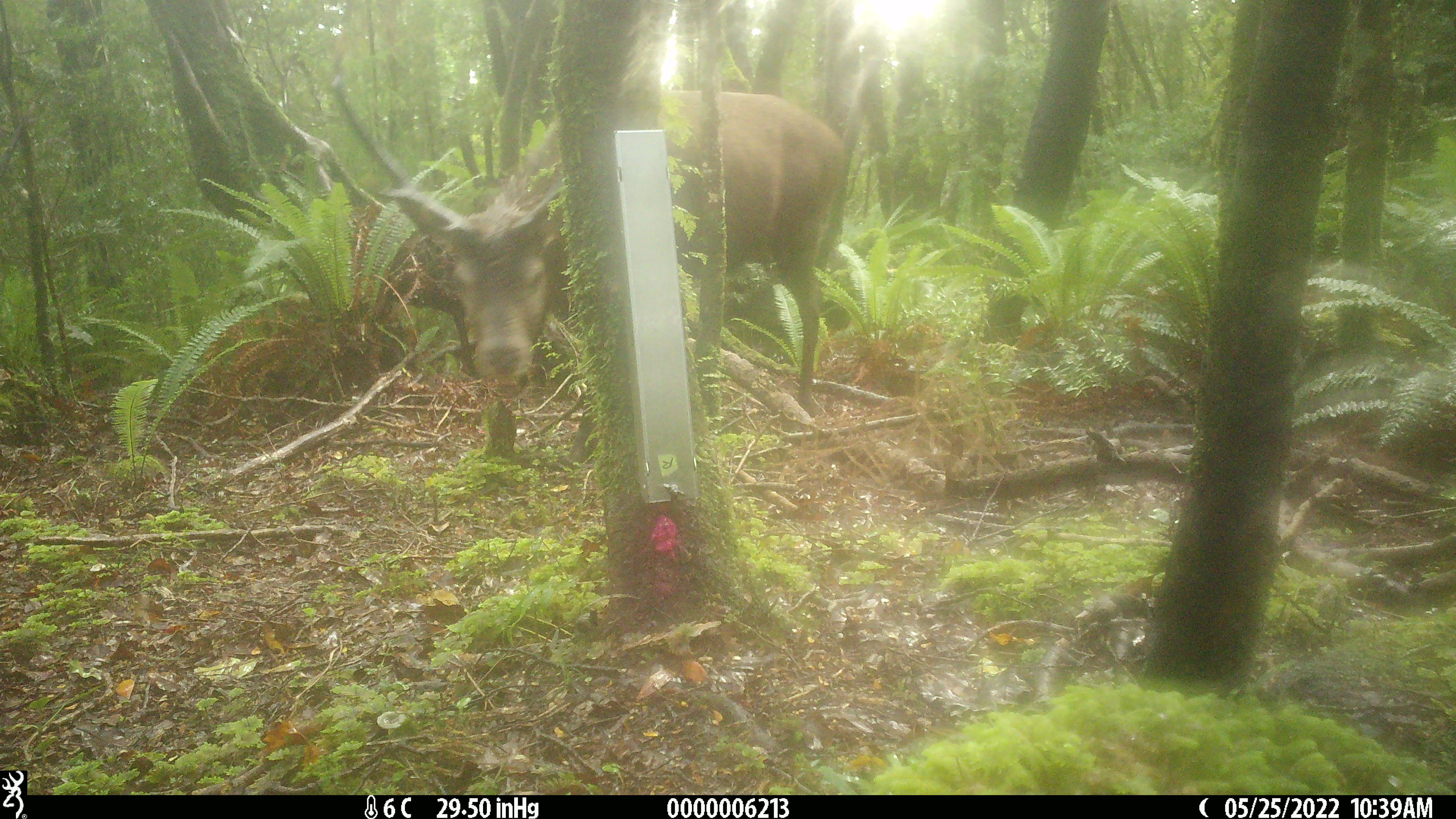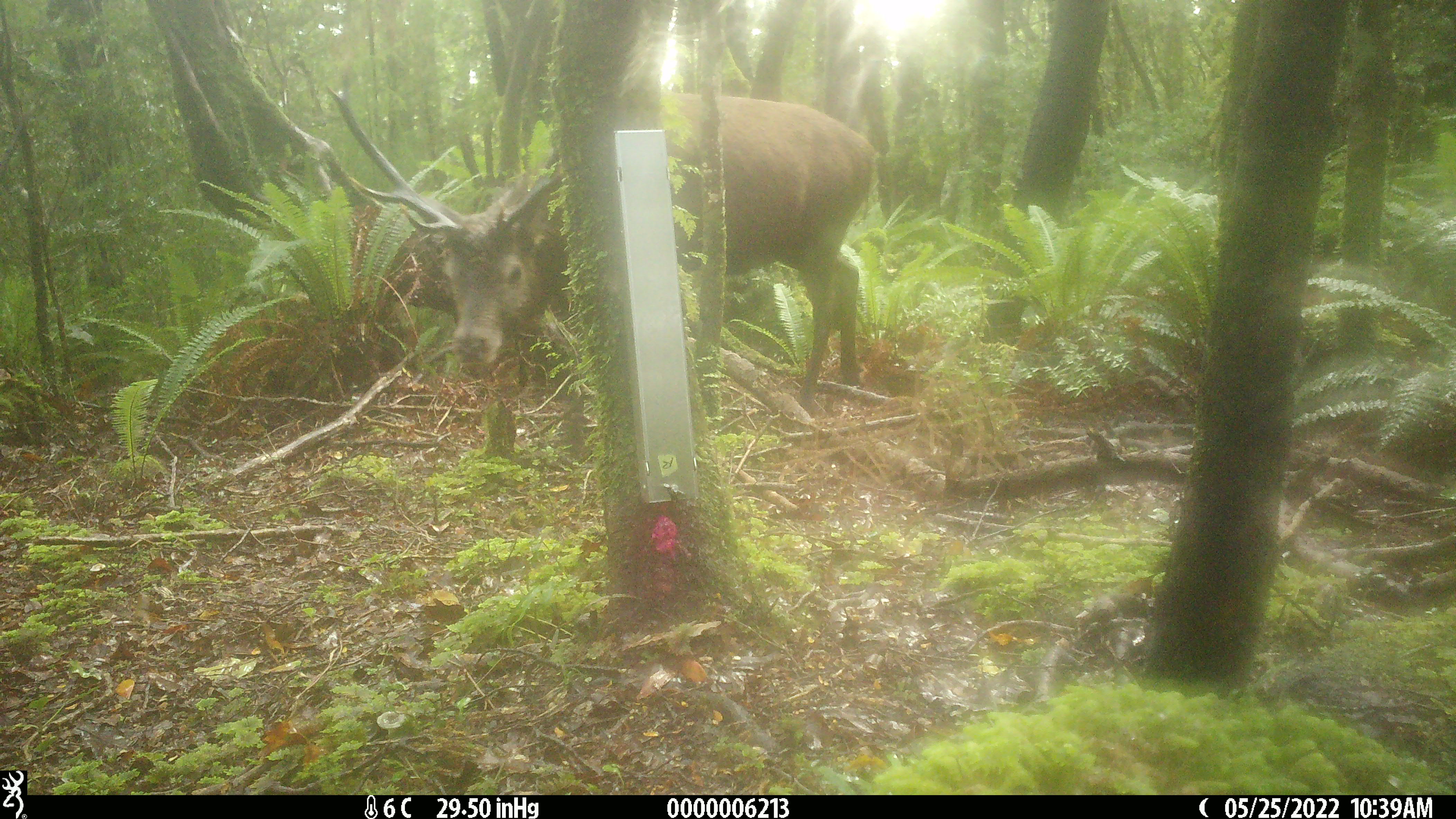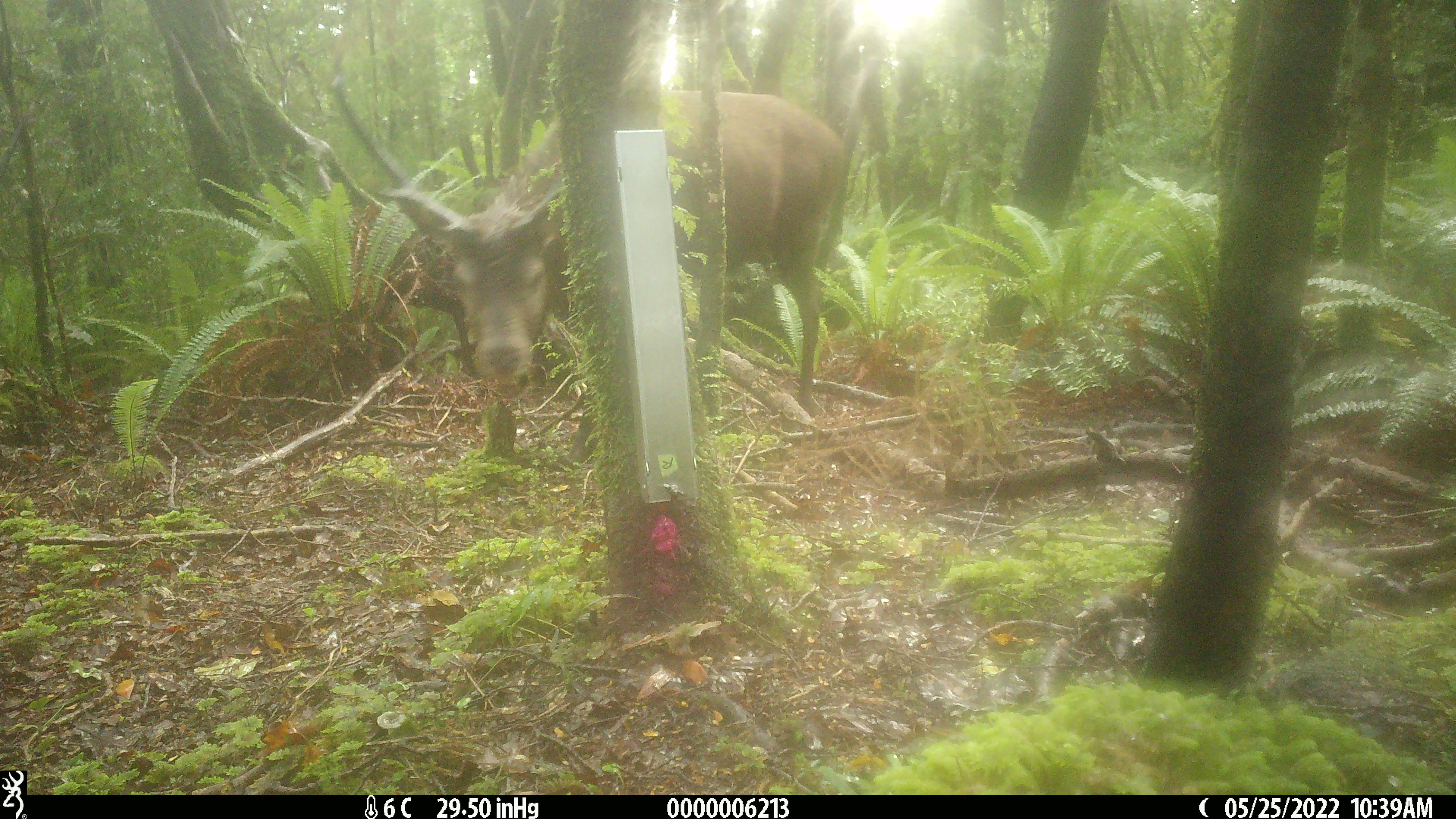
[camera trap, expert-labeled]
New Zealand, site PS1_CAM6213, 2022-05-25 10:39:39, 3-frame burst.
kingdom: Animalia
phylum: Chordata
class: Mammalia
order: Artiodactyla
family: Cervidae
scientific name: Cervidae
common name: deer